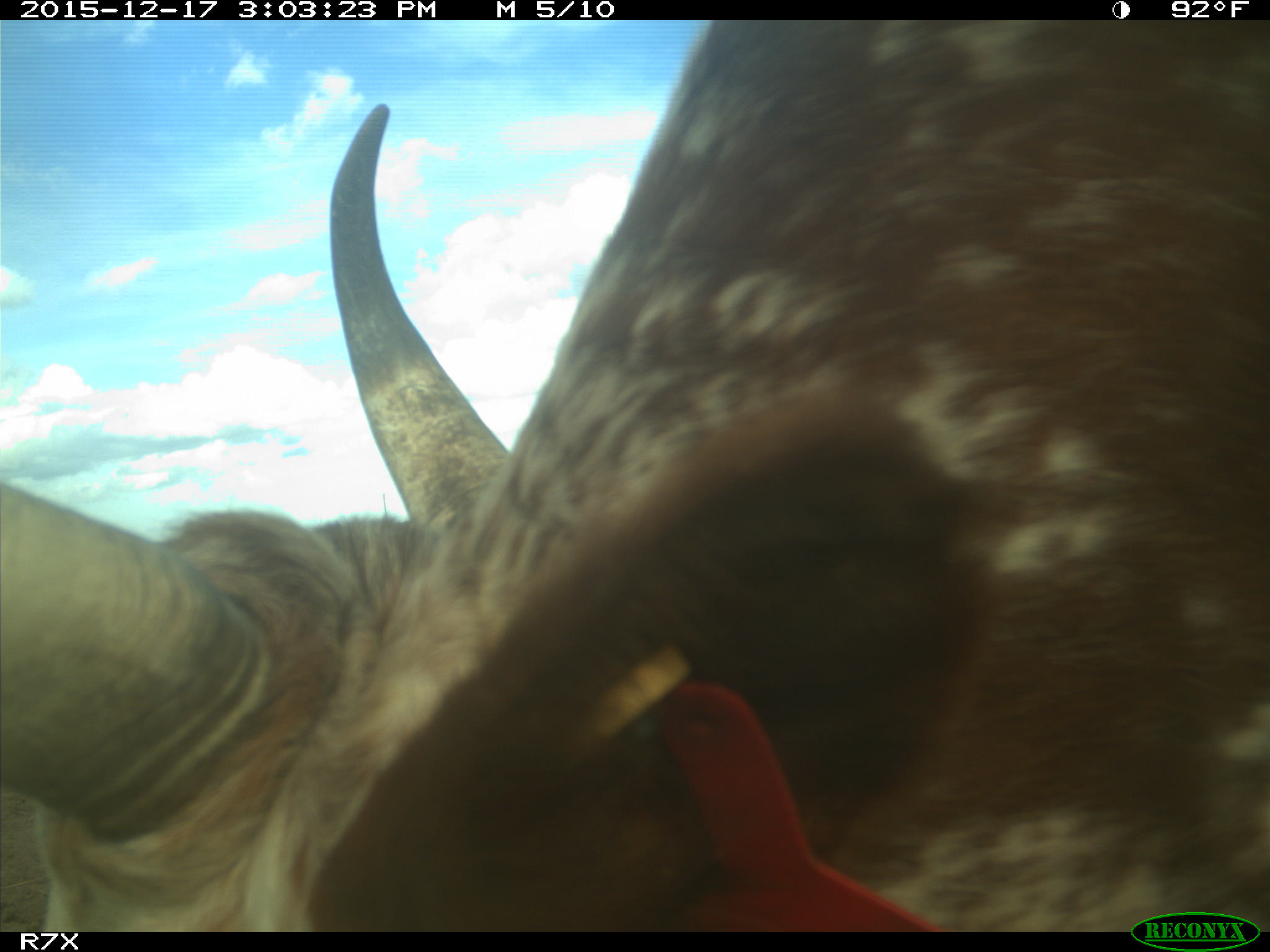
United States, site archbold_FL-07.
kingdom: Animalia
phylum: Chordata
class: Mammalia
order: Artiodactyla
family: Bovidae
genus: Bos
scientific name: Bos taurus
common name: domestic cow